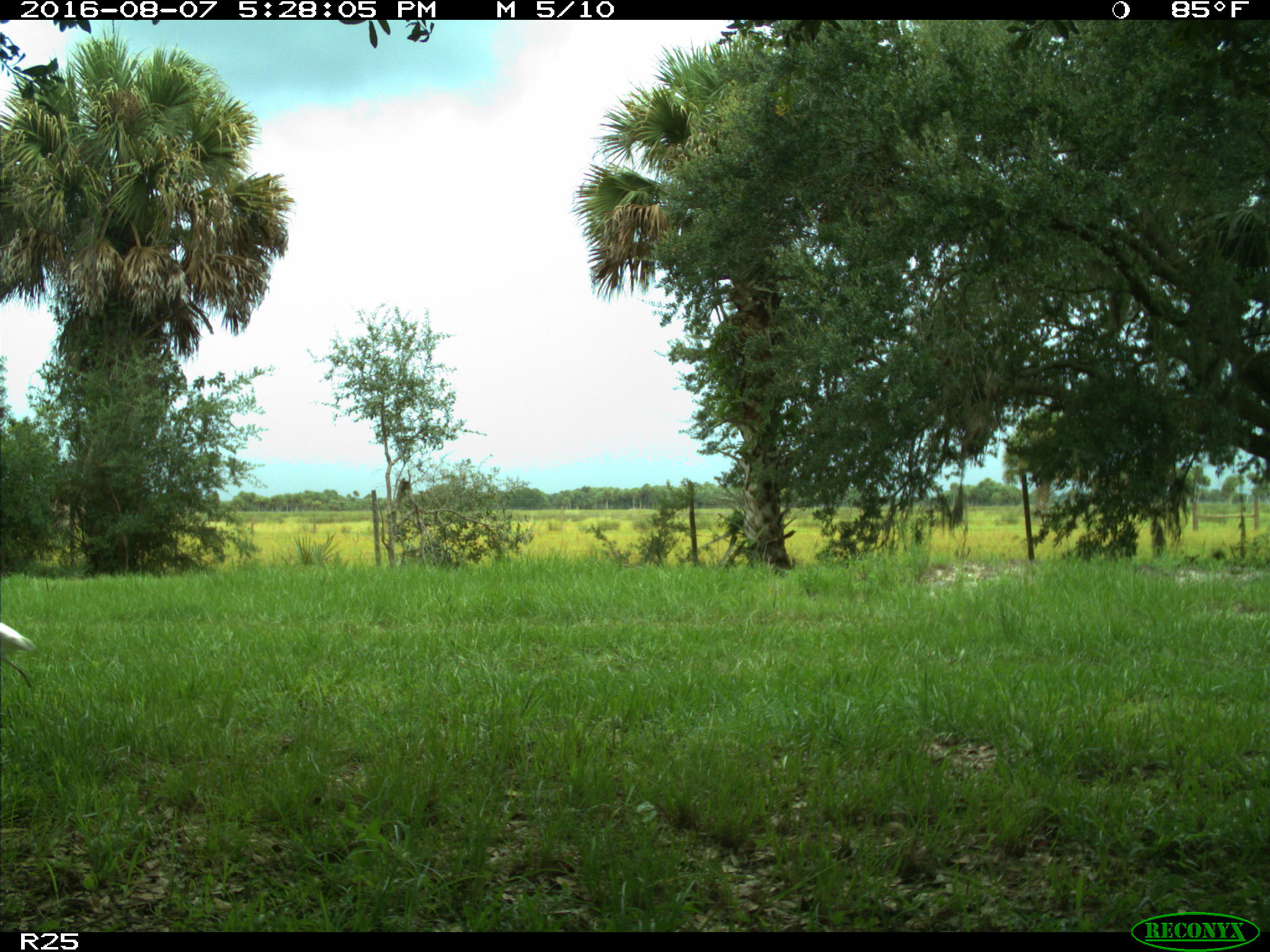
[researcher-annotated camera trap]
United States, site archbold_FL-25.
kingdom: Animalia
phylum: Chordata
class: Aves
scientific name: Aves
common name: birds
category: unidentified bird